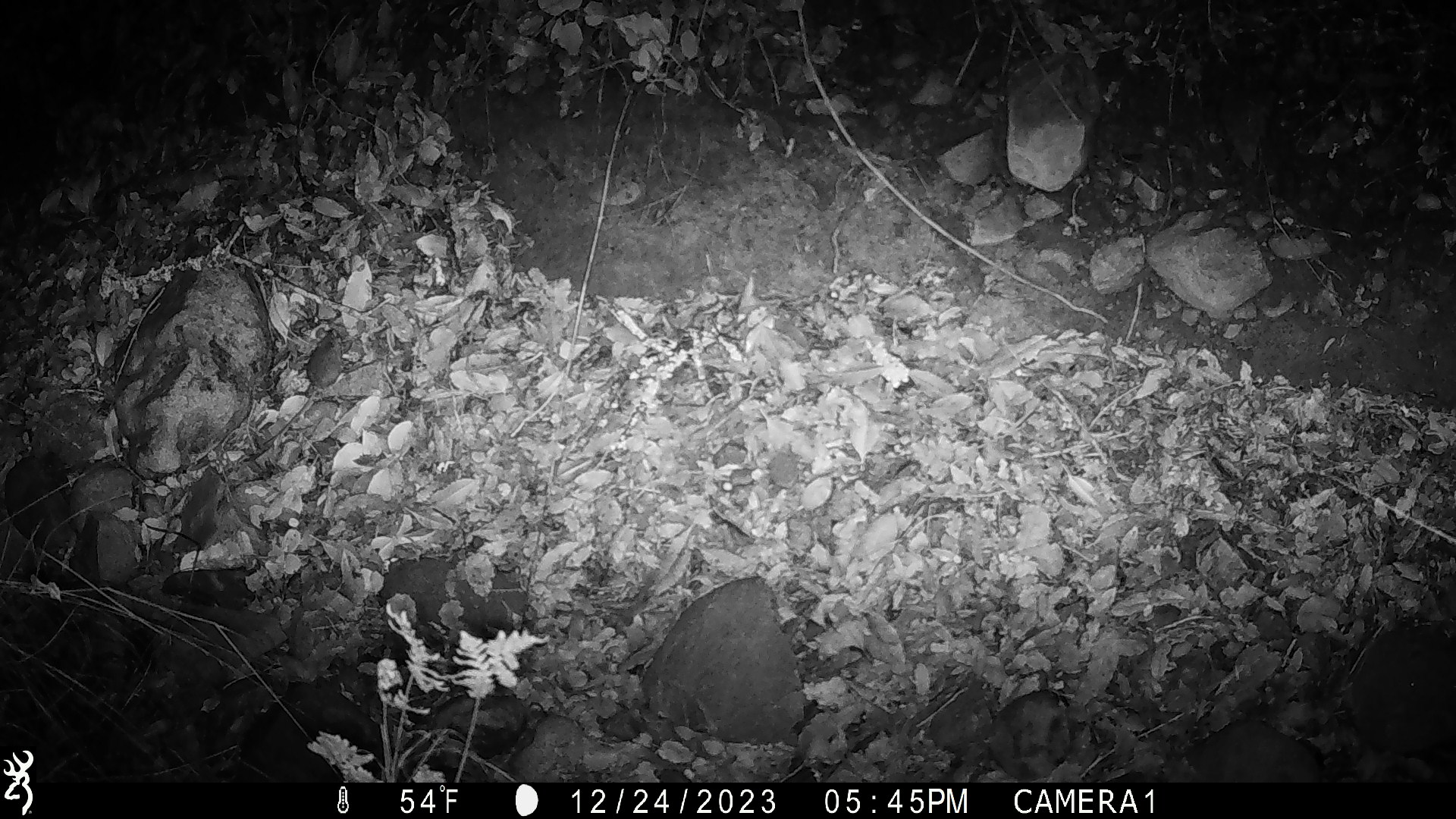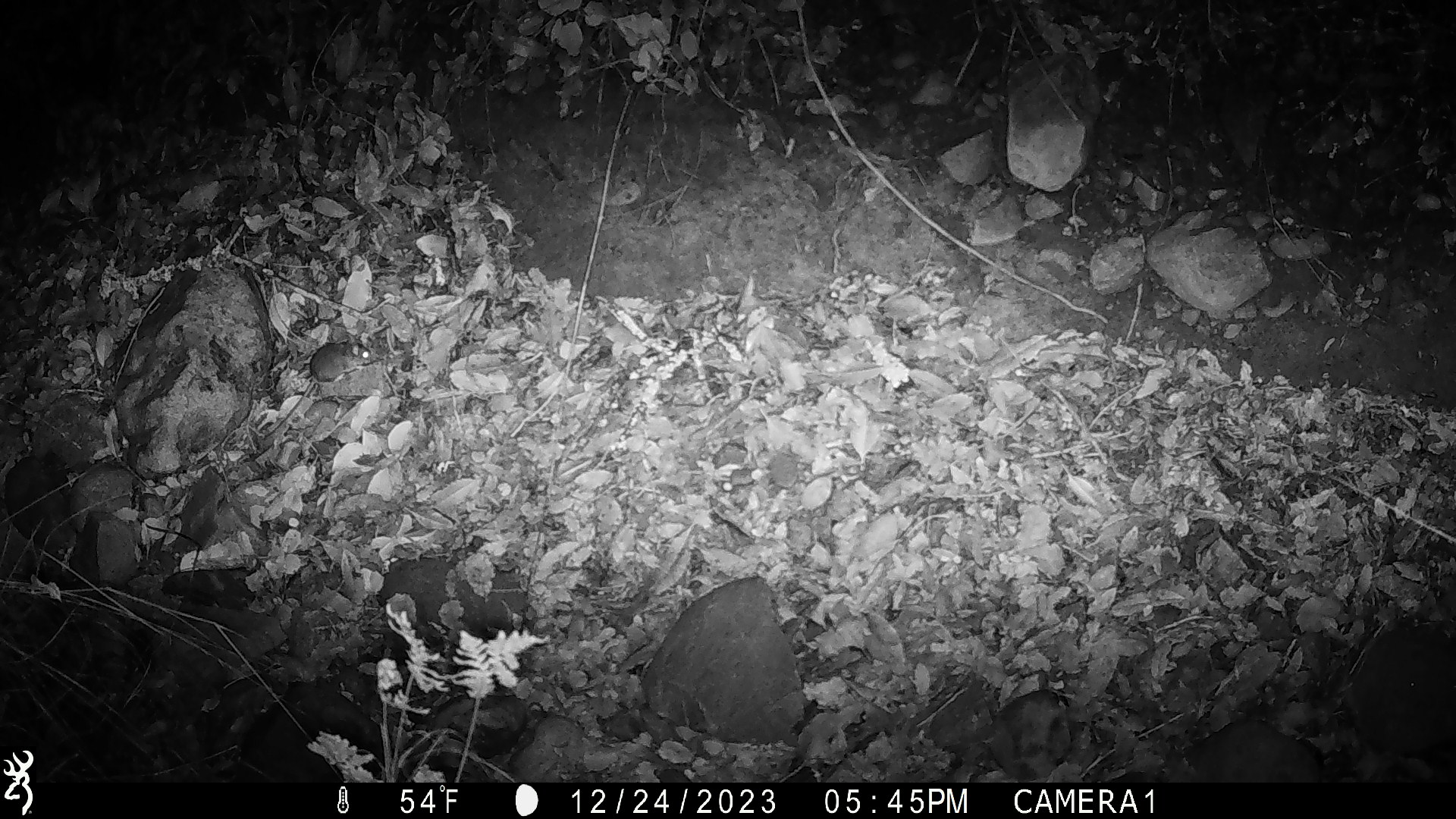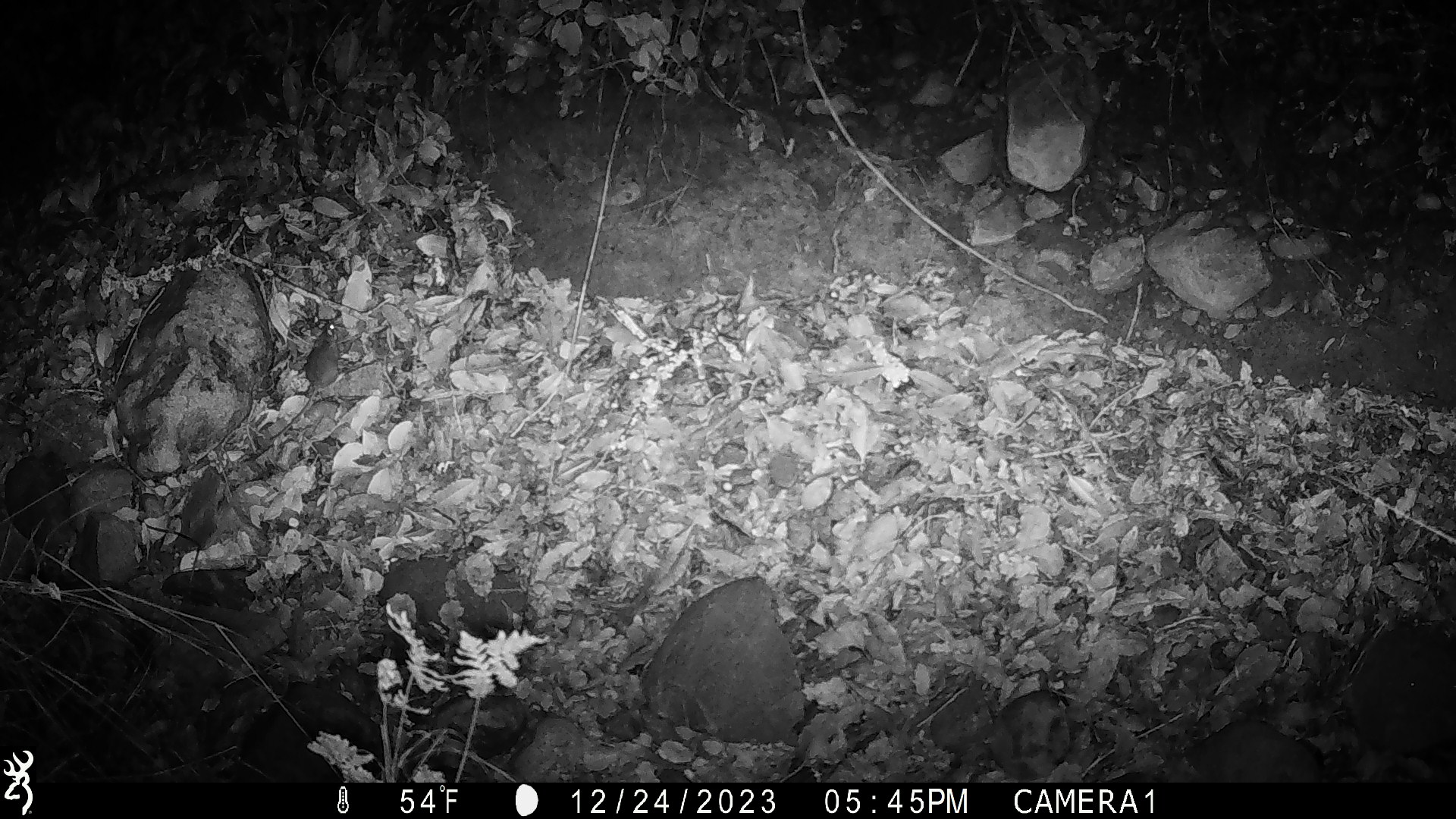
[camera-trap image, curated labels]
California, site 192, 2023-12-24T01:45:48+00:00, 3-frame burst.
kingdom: Animalia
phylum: Chordata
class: Mammalia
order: Rodentia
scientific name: Rodentia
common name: mouse or rat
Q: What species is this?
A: Mouse or rat (Rodentia).